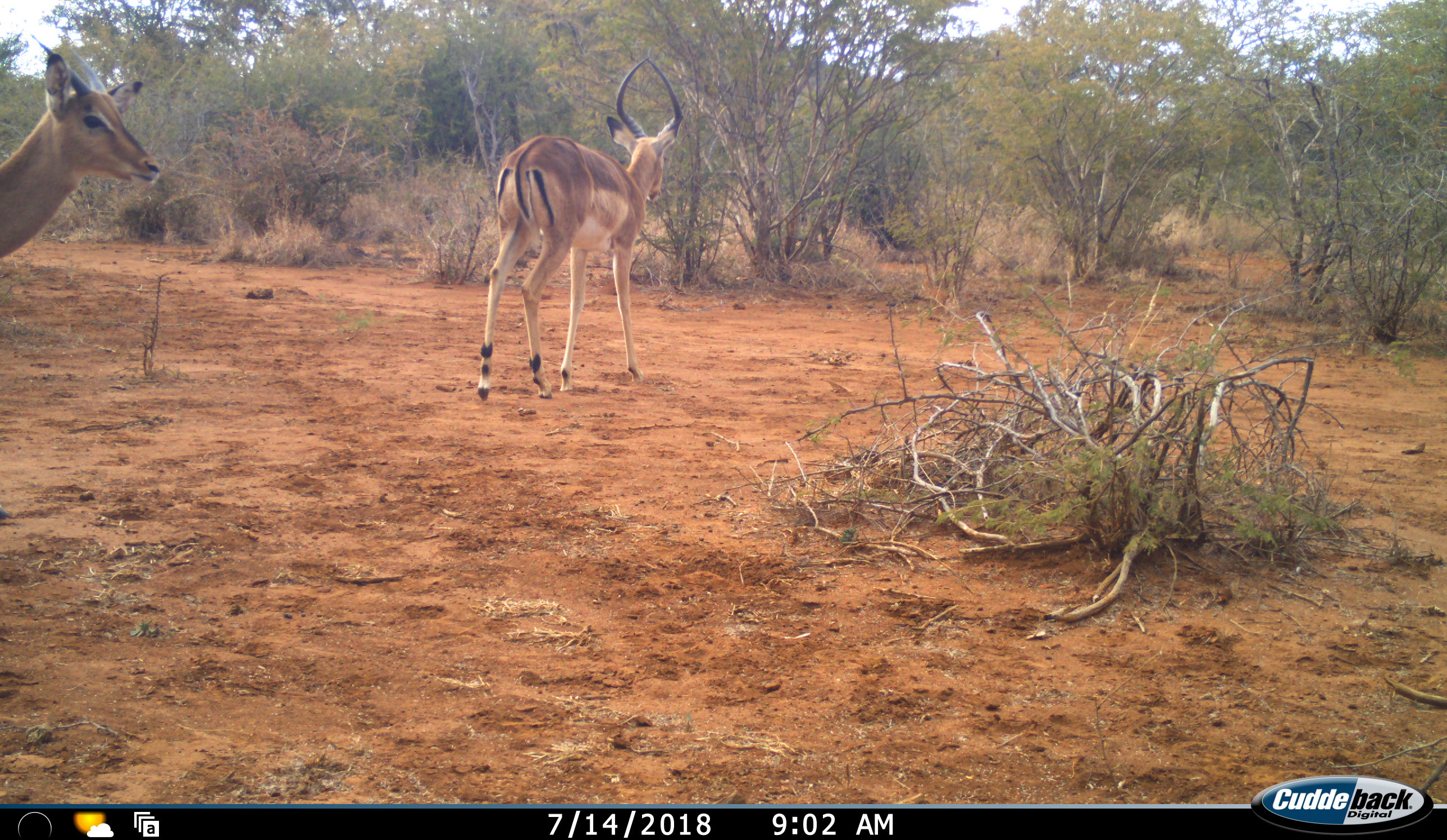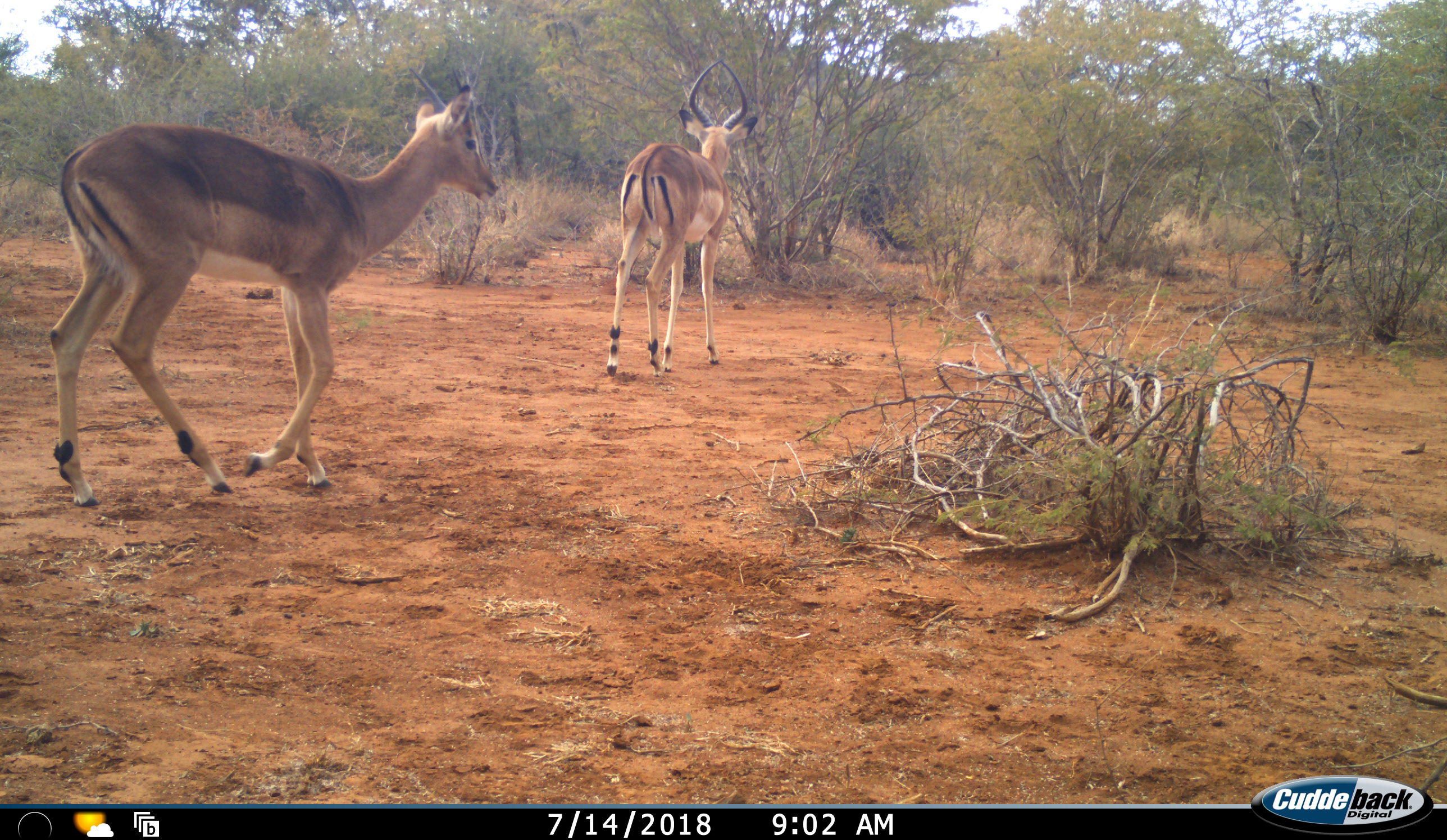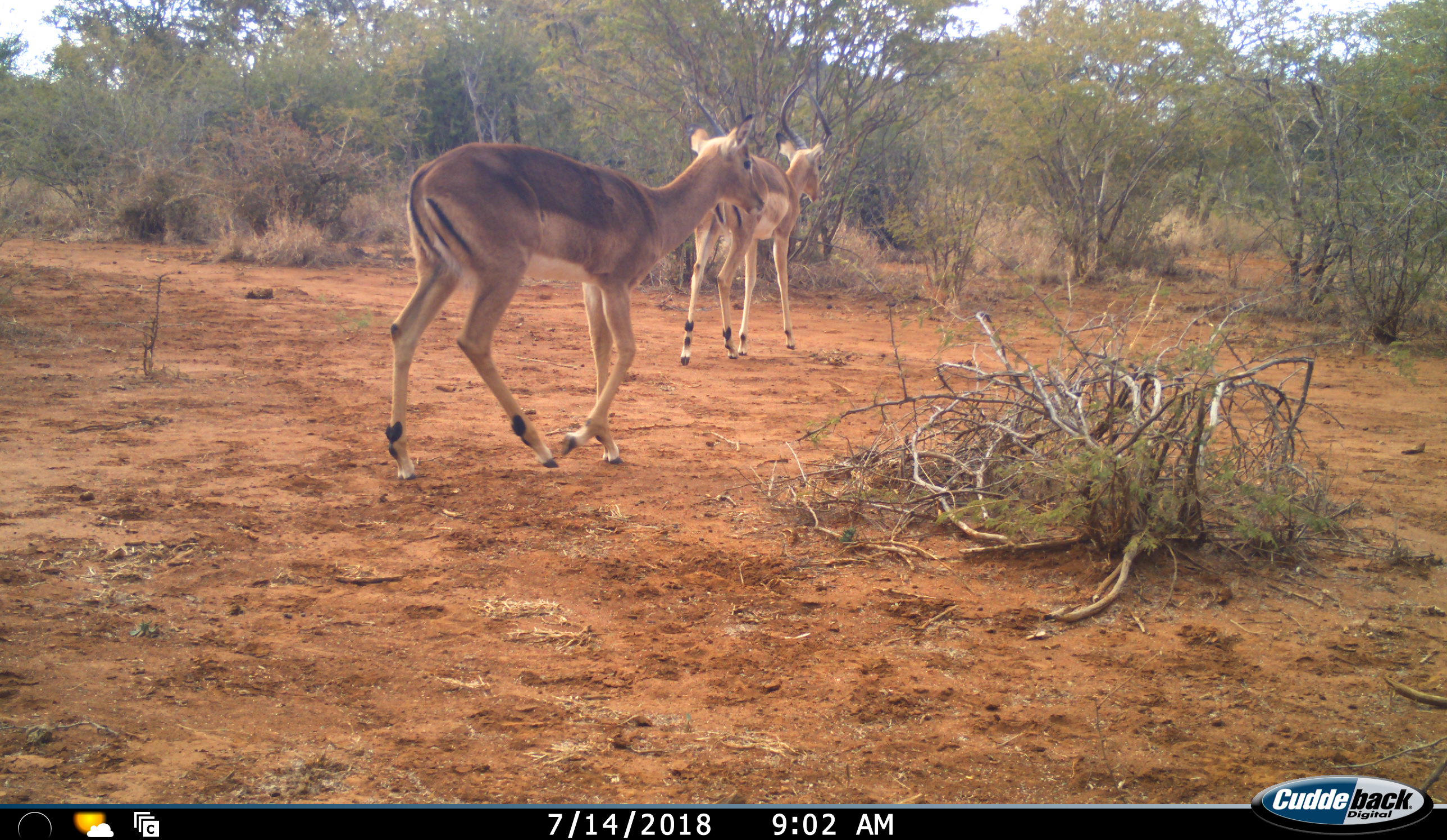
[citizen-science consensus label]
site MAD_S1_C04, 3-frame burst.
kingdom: Animalia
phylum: Chordata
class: Mammalia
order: Artiodactyla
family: Bovidae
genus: Aepyceros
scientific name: Aepyceros melampus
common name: impala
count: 2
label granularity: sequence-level